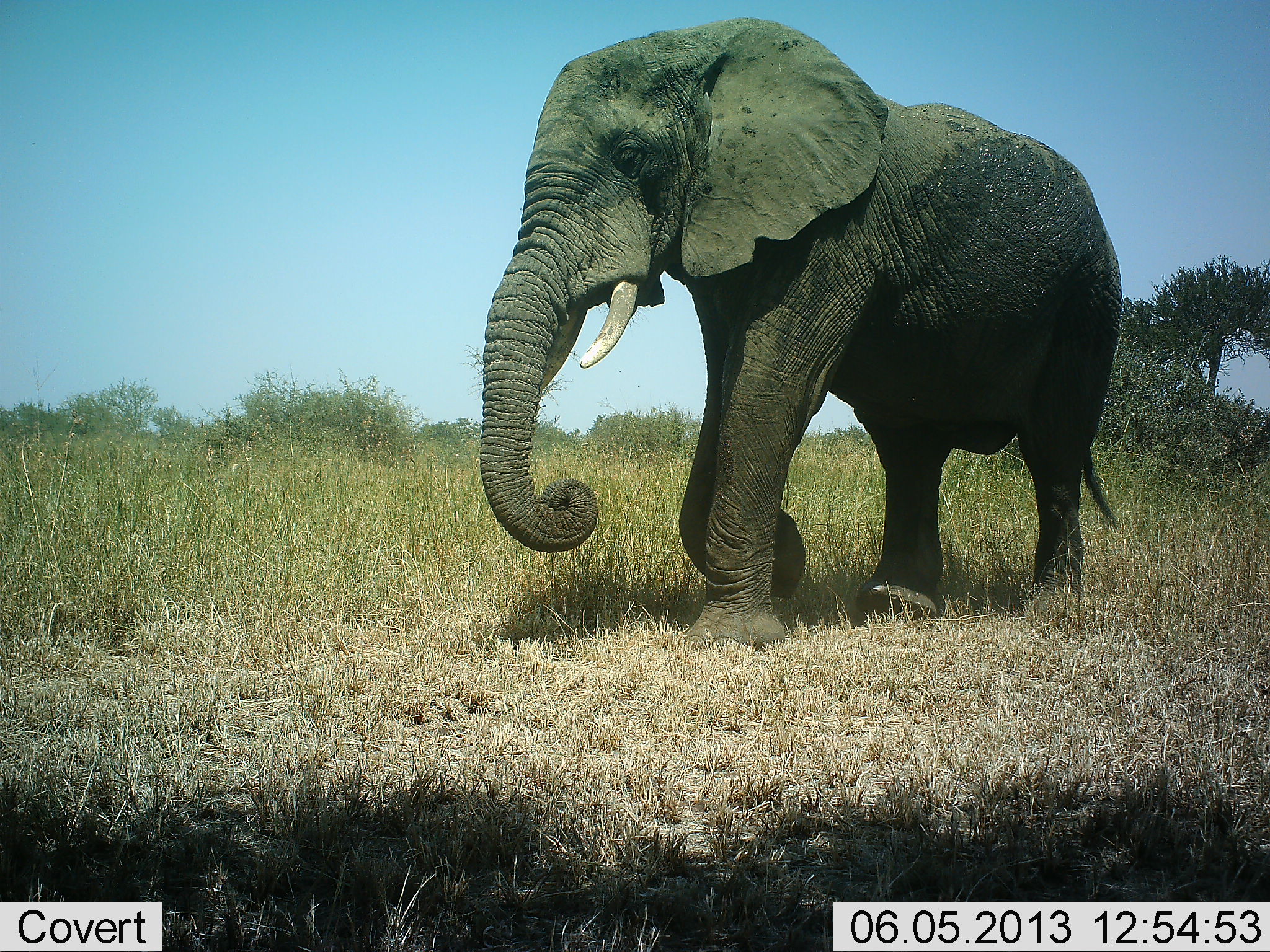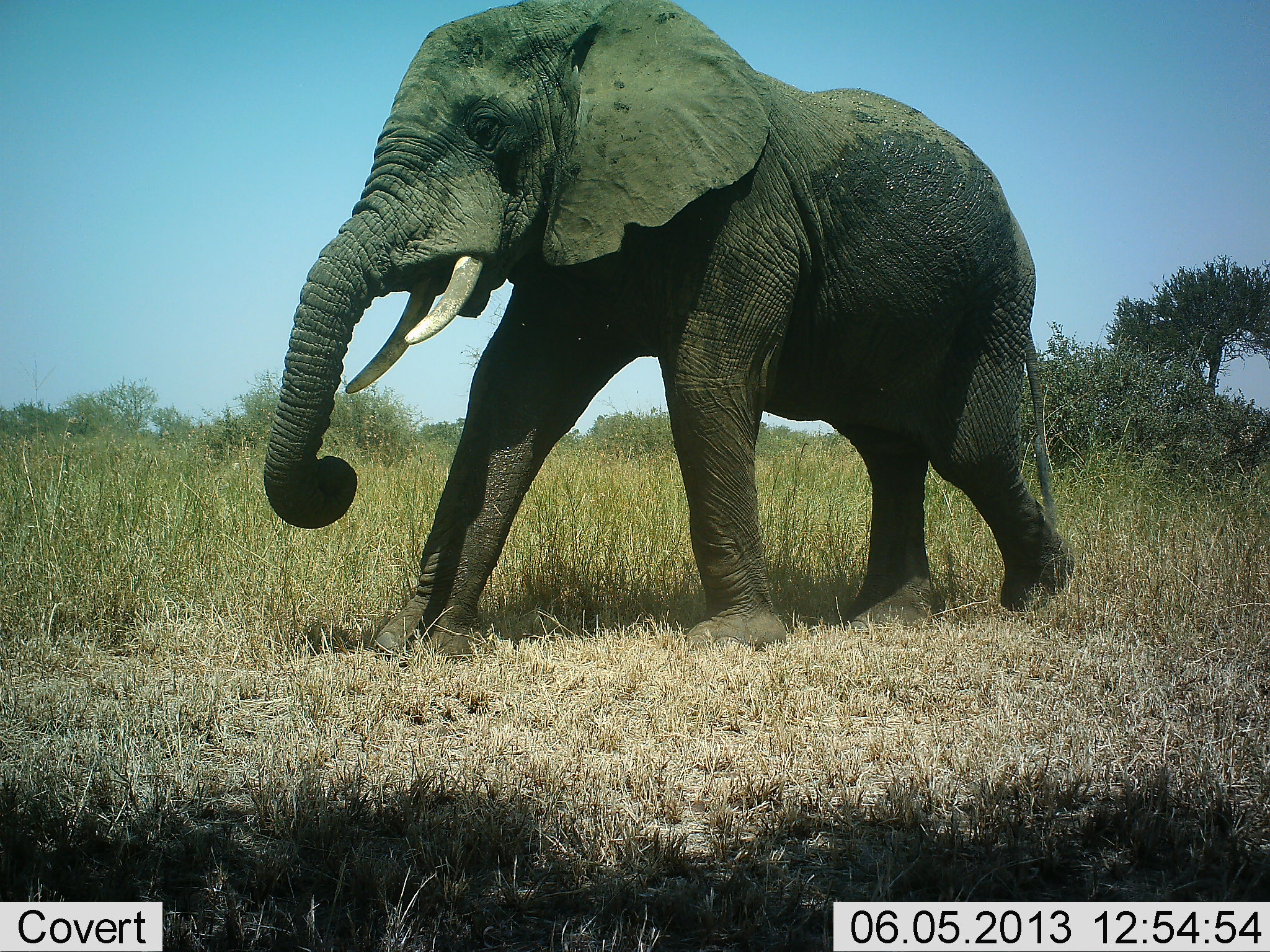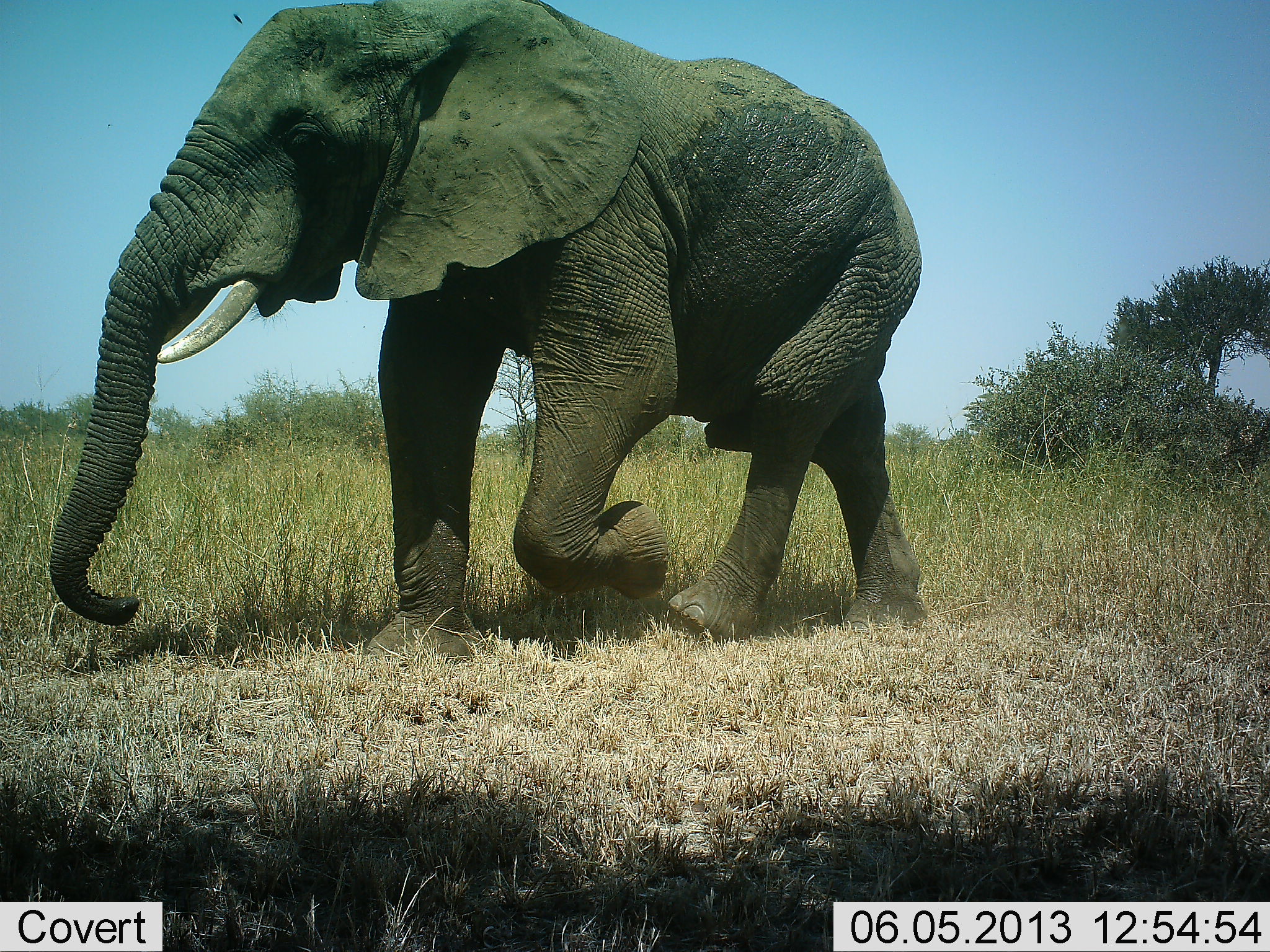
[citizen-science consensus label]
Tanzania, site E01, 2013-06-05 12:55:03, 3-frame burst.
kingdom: Animalia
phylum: Chordata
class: Mammalia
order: Proboscidea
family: Elephantidae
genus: Loxodonta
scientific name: Loxodonta africana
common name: african bush elephant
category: elephant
Elephant (african bush elephant) (Loxodonta africana), count 1. Behavior (volunteer vote fractions): standing 0%, resting 0%, moving 100%, interacting 0%. Young present (vote fraction): 0%. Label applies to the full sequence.